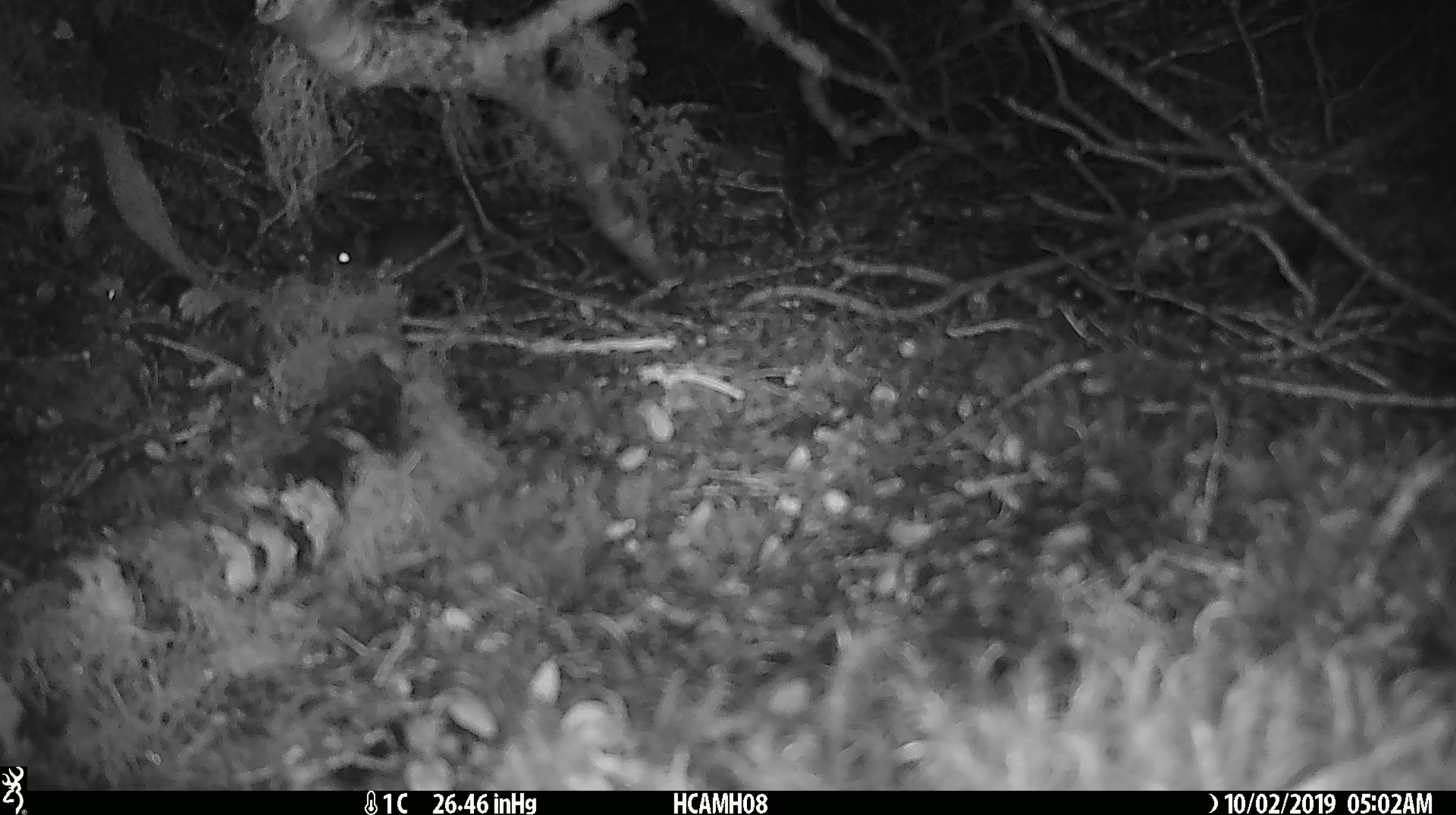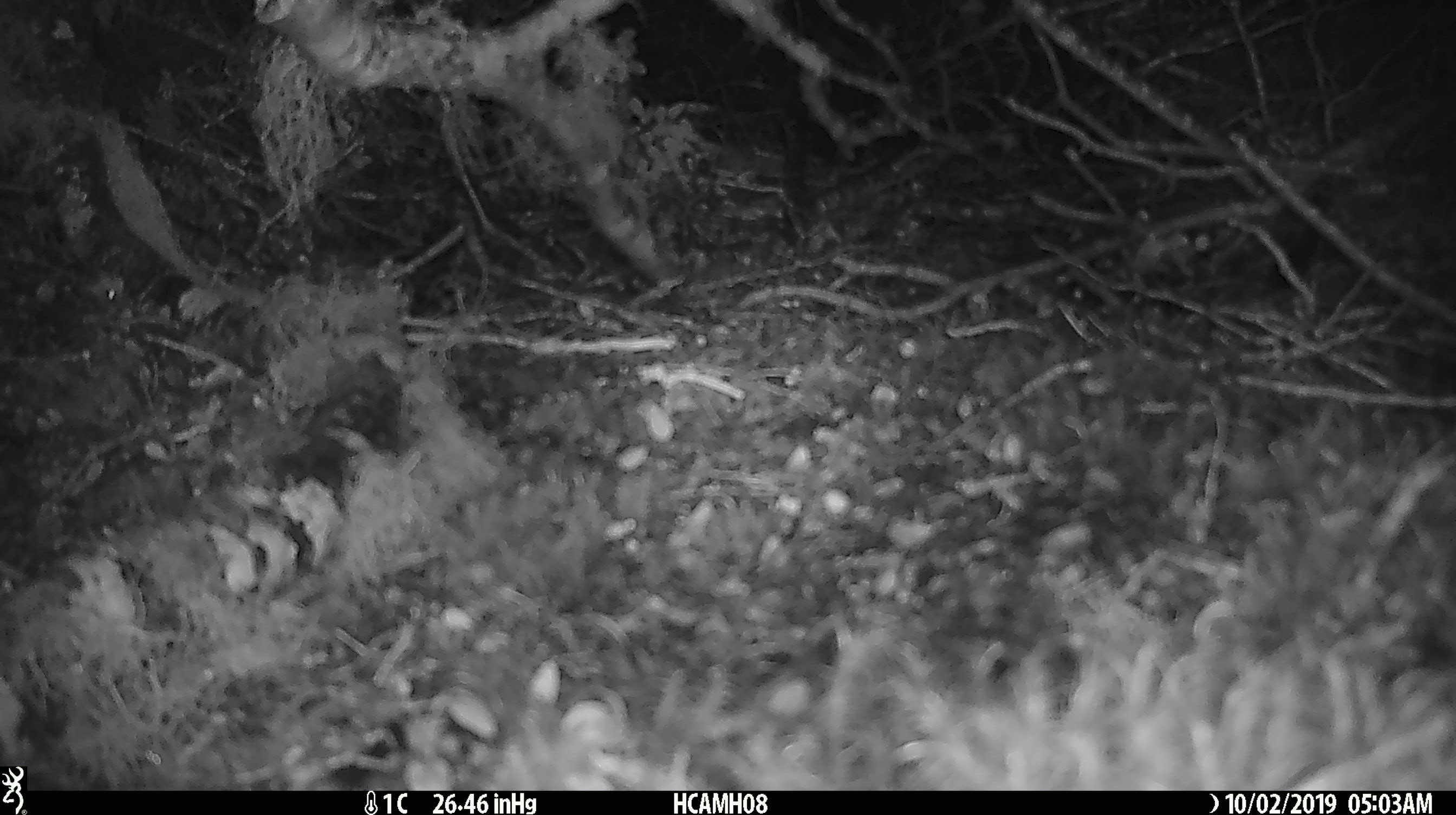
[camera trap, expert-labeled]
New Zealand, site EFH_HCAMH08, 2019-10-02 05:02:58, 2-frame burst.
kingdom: Animalia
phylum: Chordata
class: Mammalia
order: Rodentia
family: Muridae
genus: Mus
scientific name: Mus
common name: mouse